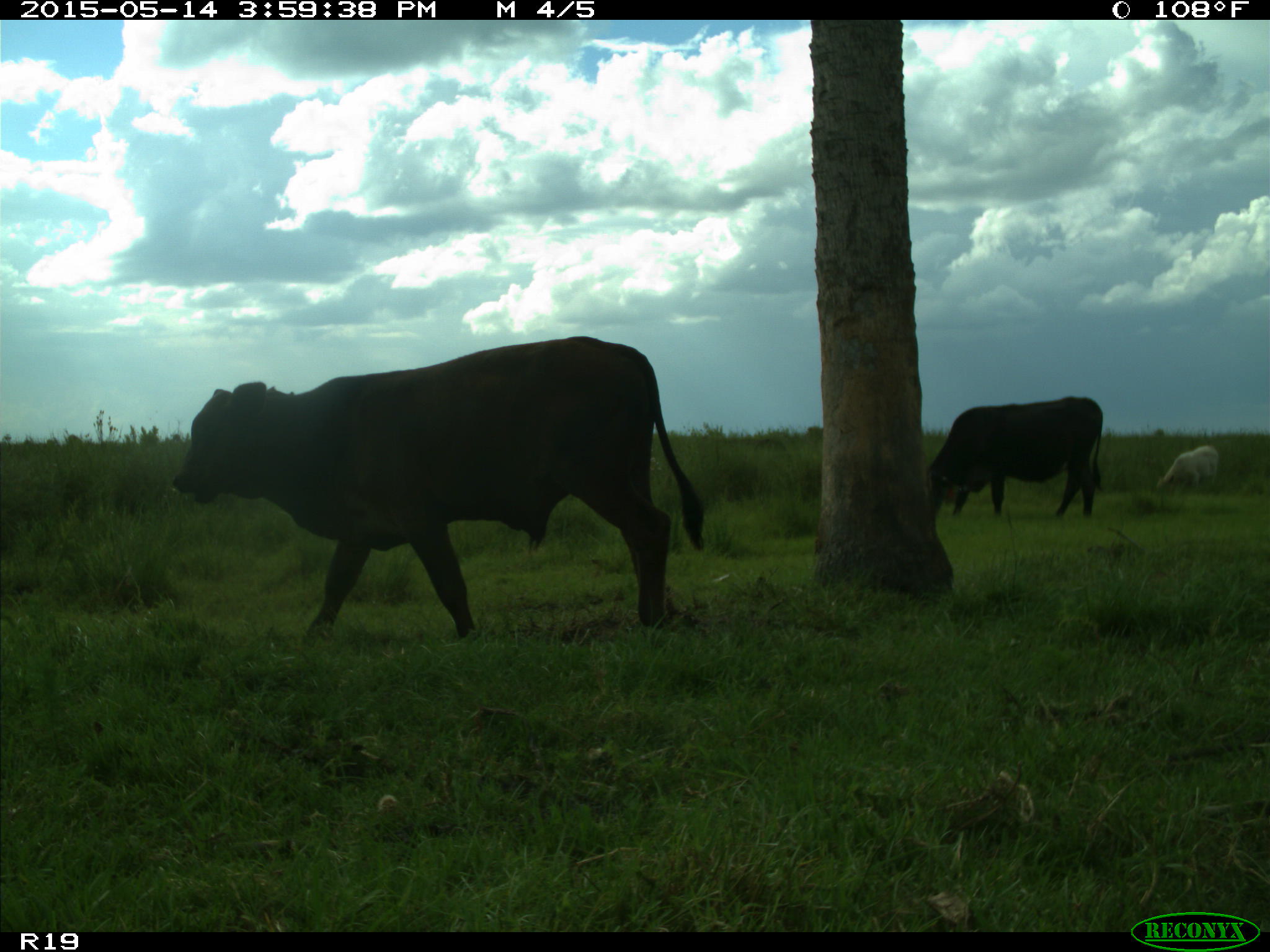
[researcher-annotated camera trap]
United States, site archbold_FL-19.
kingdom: Animalia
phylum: Chordata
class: Mammalia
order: Artiodactyla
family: Bovidae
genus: Bos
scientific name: Bos taurus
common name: domestic cow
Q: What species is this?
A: Bos taurus (domestic cow).